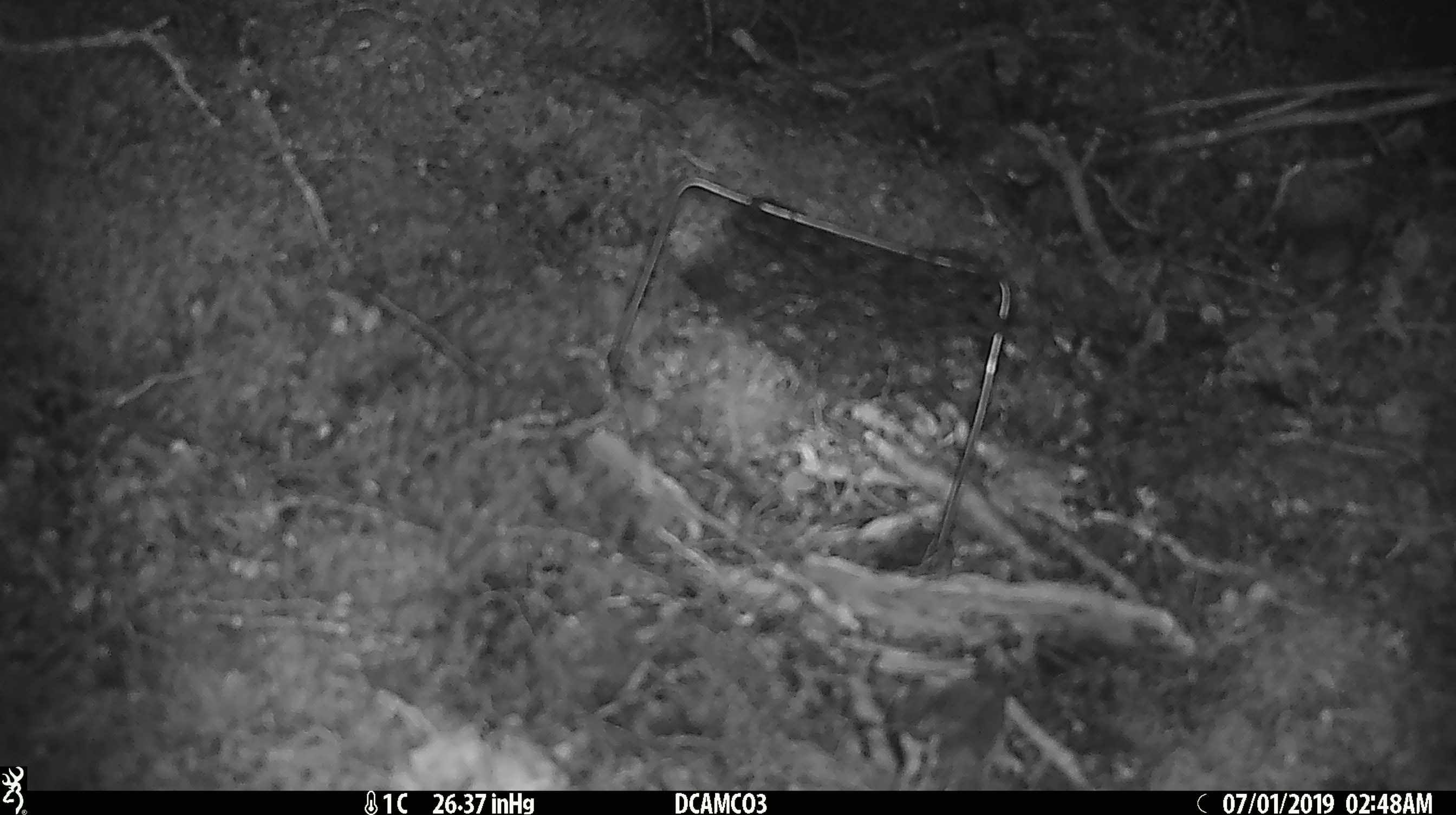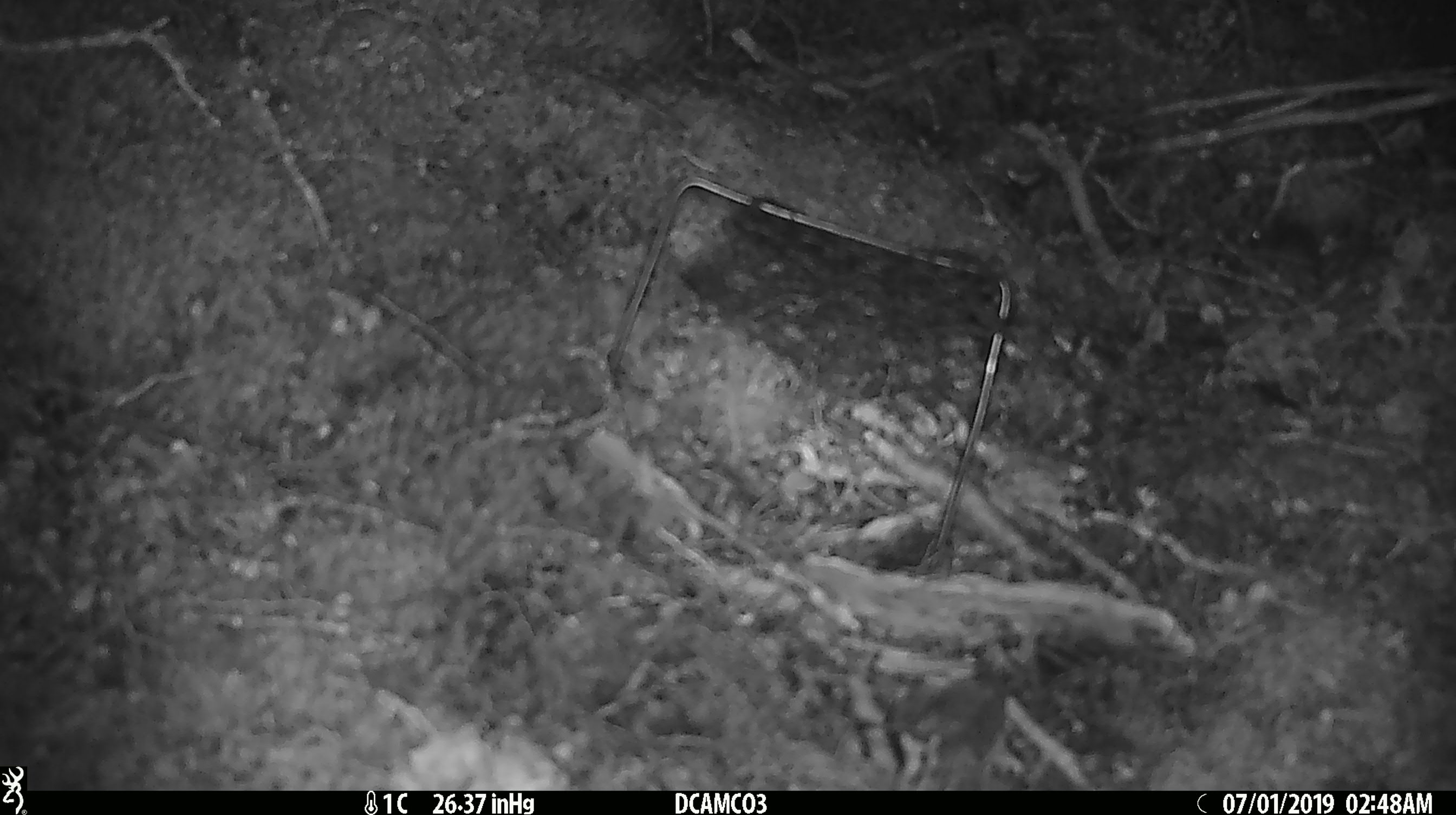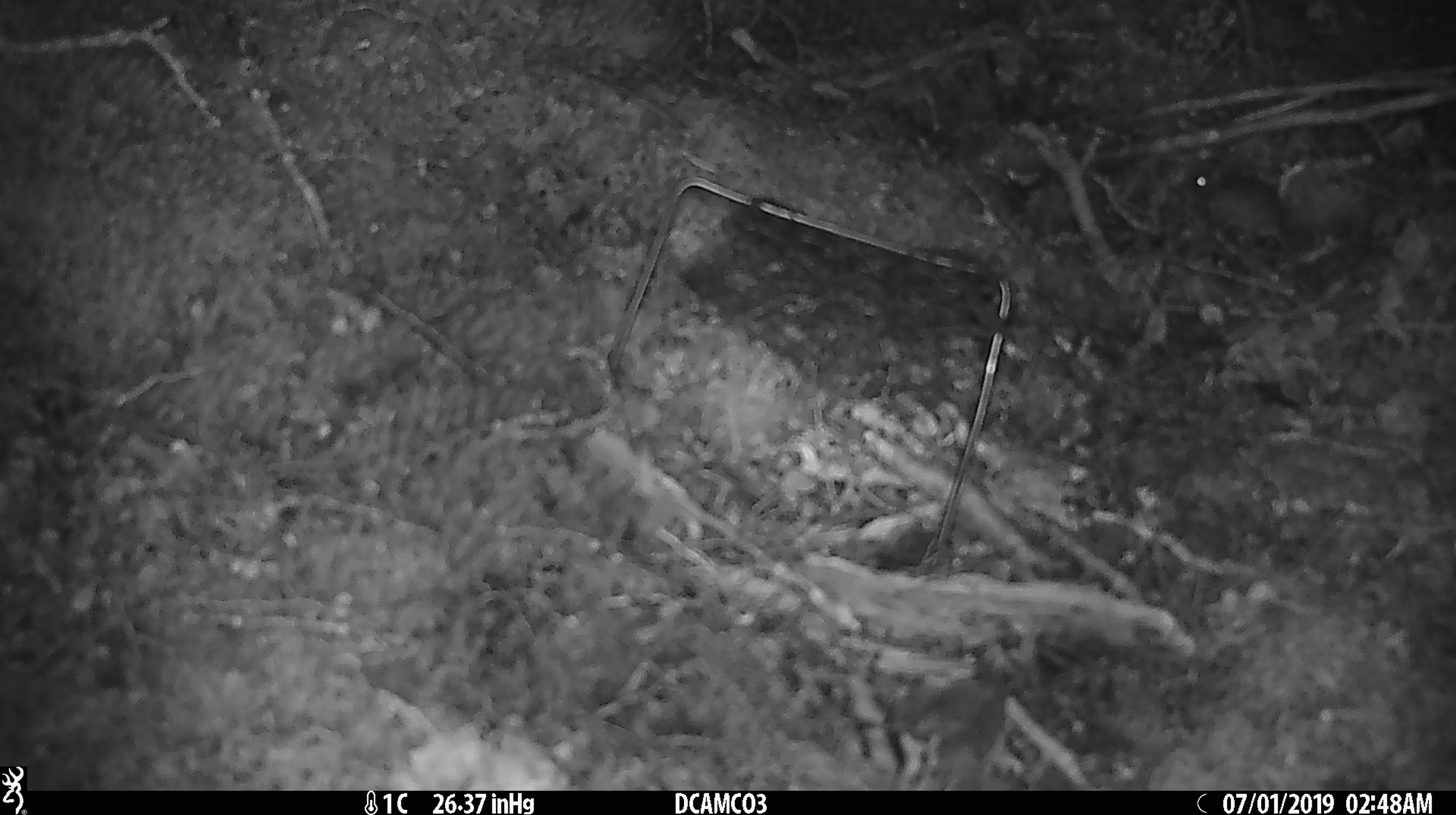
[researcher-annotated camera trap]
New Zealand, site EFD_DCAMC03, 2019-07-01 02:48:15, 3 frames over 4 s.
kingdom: Animalia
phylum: Chordata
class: Mammalia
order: Rodentia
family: Muridae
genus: Mus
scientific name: Mus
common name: mouse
Mouse (Mus).